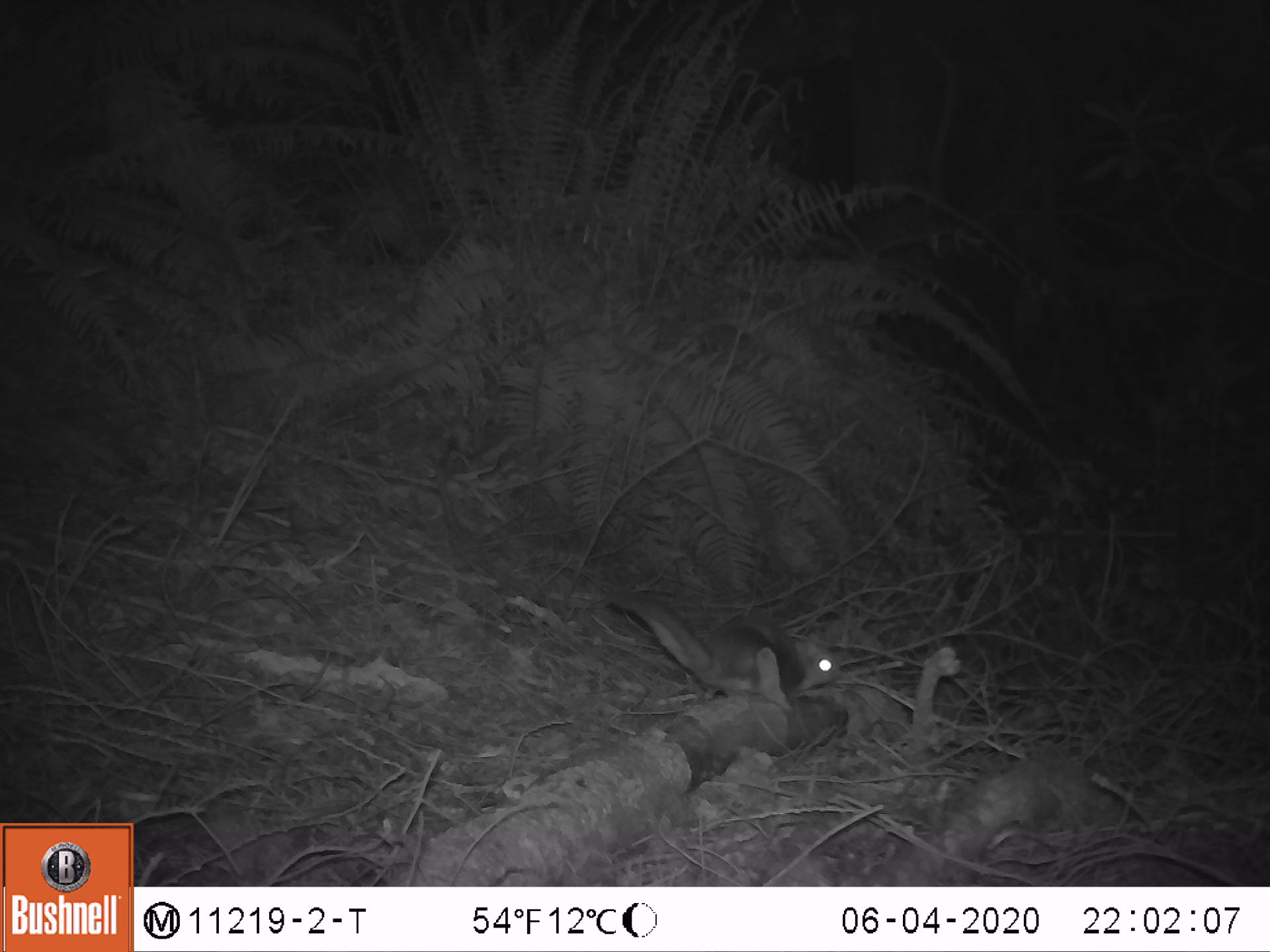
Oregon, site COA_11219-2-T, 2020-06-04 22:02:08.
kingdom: Animalia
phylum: Chordata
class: Mammalia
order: Rodentia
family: Sciuridae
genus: Glaucomys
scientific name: Glaucomys oregonensis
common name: humboldt's flying squirrel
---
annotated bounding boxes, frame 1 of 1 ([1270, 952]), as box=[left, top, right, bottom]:
humboldt's flying squirrel: box=[587, 578, 849, 716]